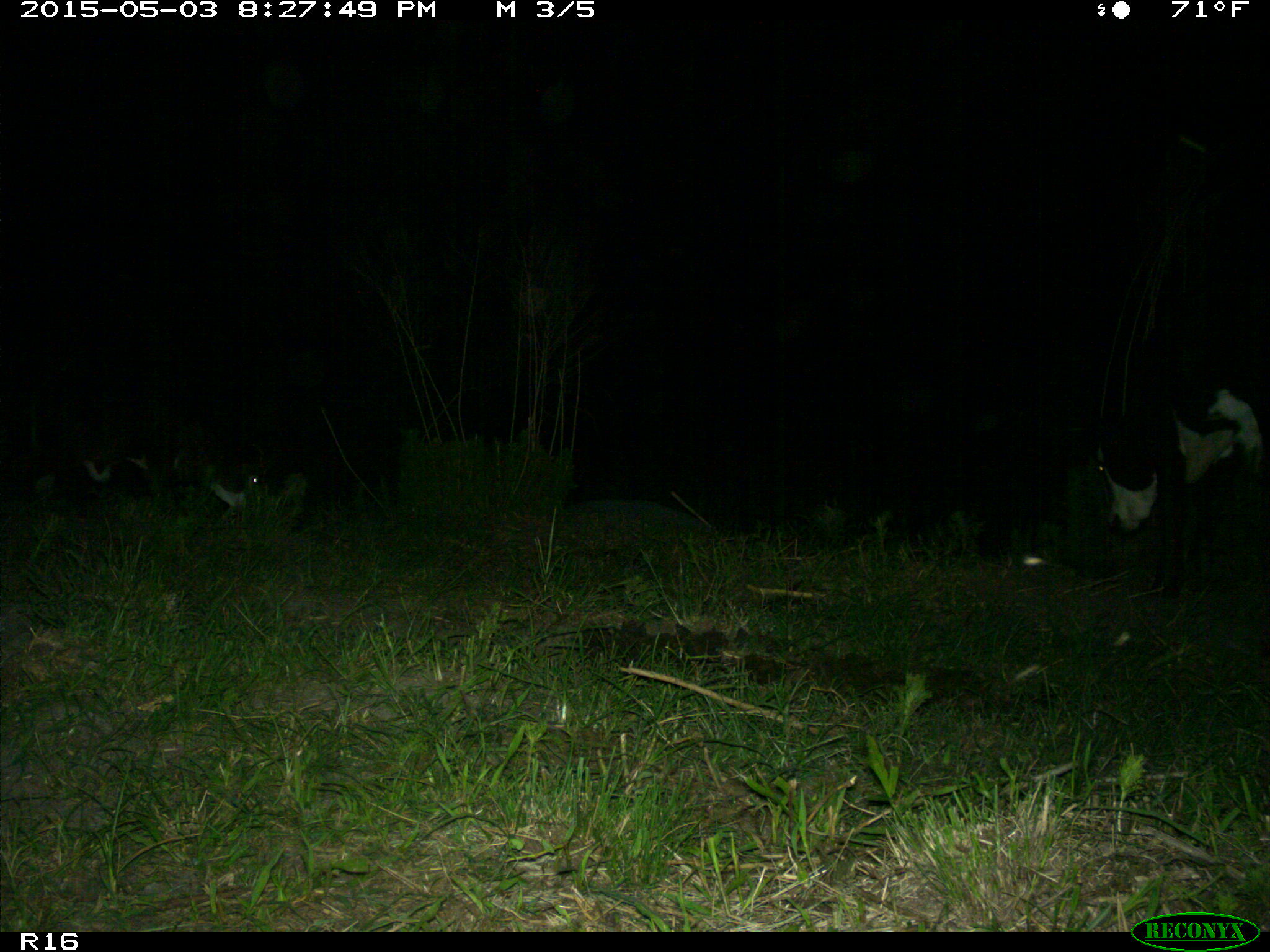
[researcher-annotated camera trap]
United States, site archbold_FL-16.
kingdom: Animalia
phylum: Chordata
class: Mammalia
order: Artiodactyla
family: Bovidae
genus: Bos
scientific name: Bos taurus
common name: domestic cow